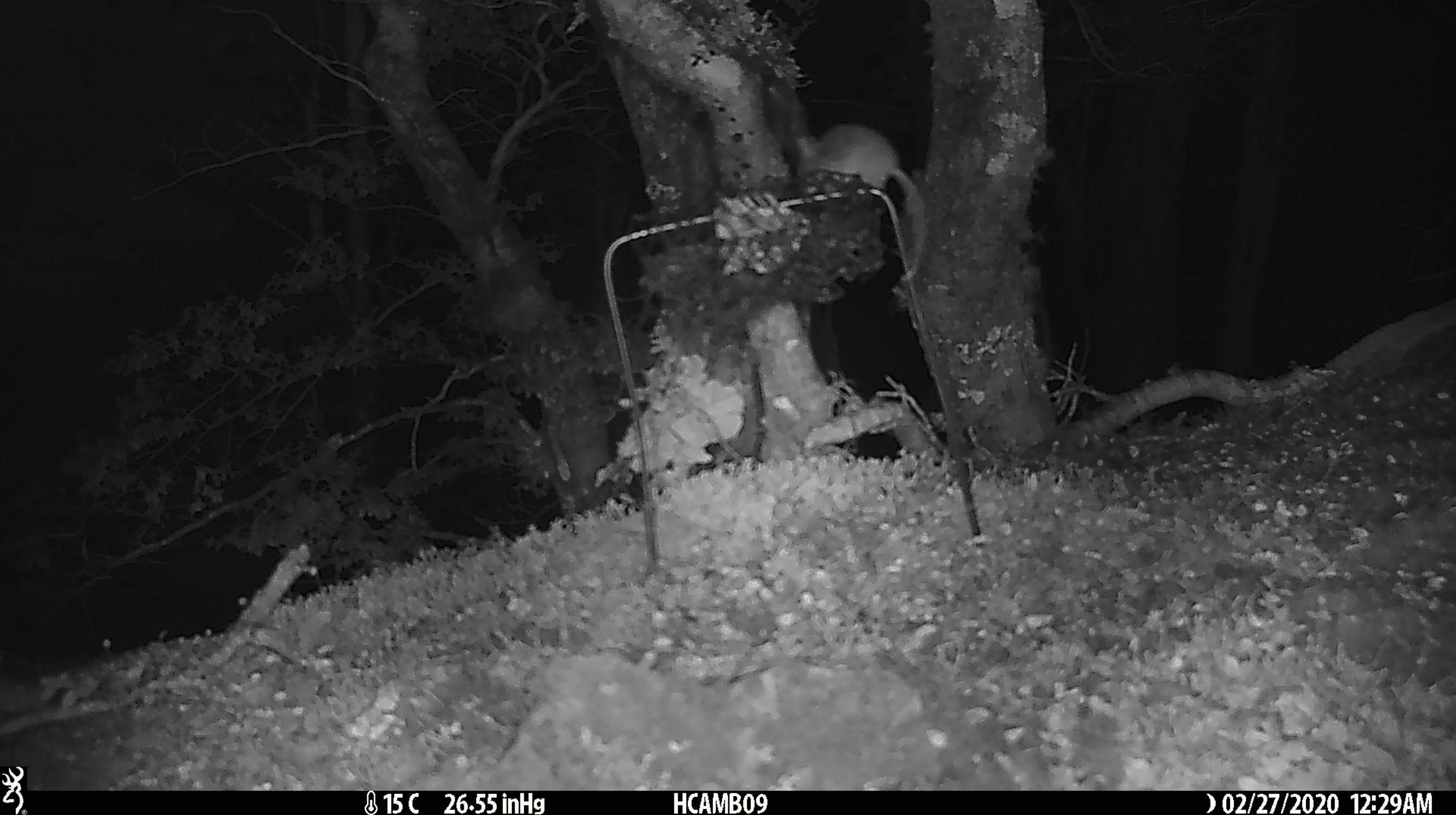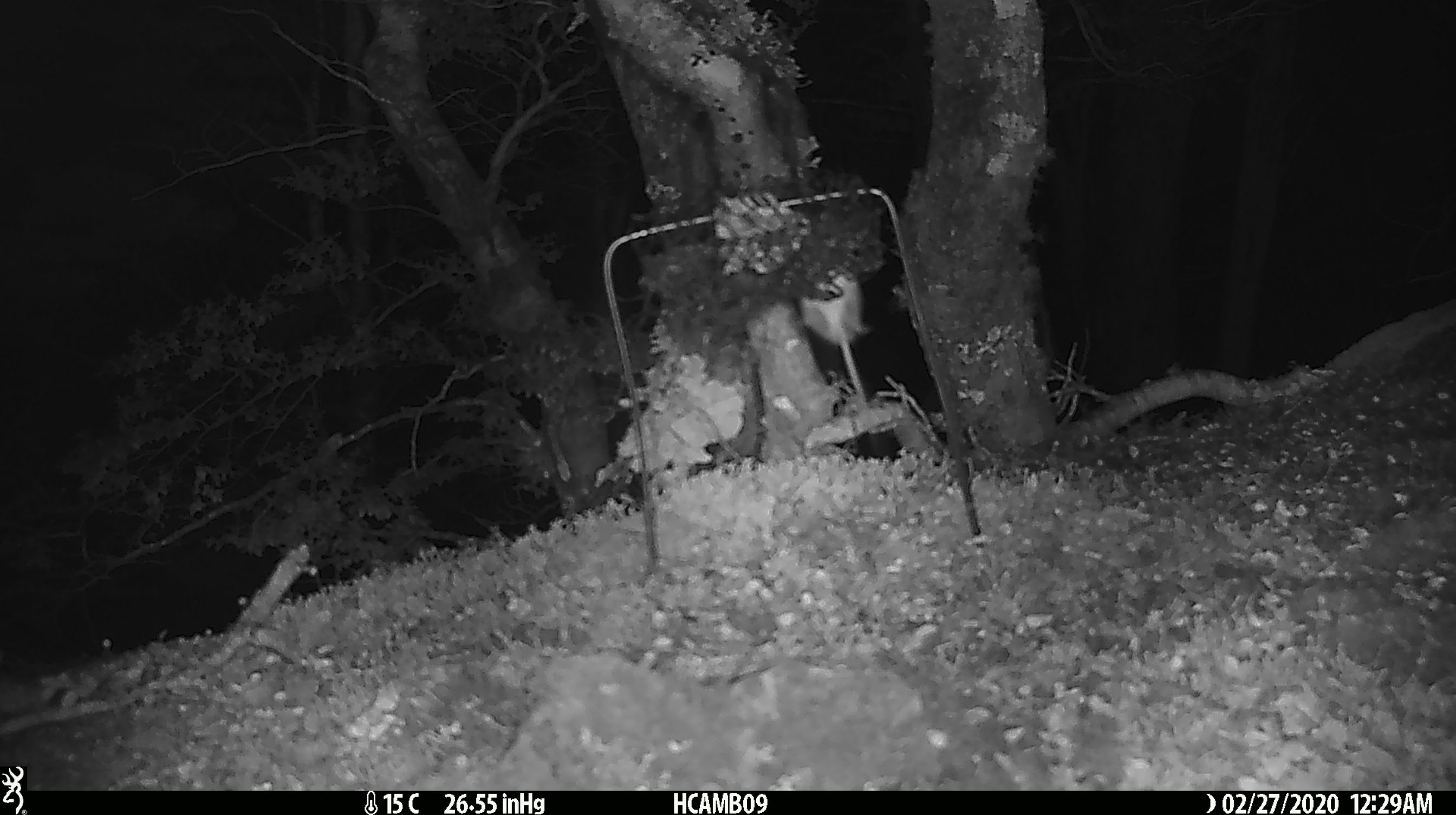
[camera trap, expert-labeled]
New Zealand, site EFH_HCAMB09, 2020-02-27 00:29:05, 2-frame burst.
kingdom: Animalia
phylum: Chordata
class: Mammalia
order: Rodentia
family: Muridae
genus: Mus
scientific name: Mus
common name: mouse